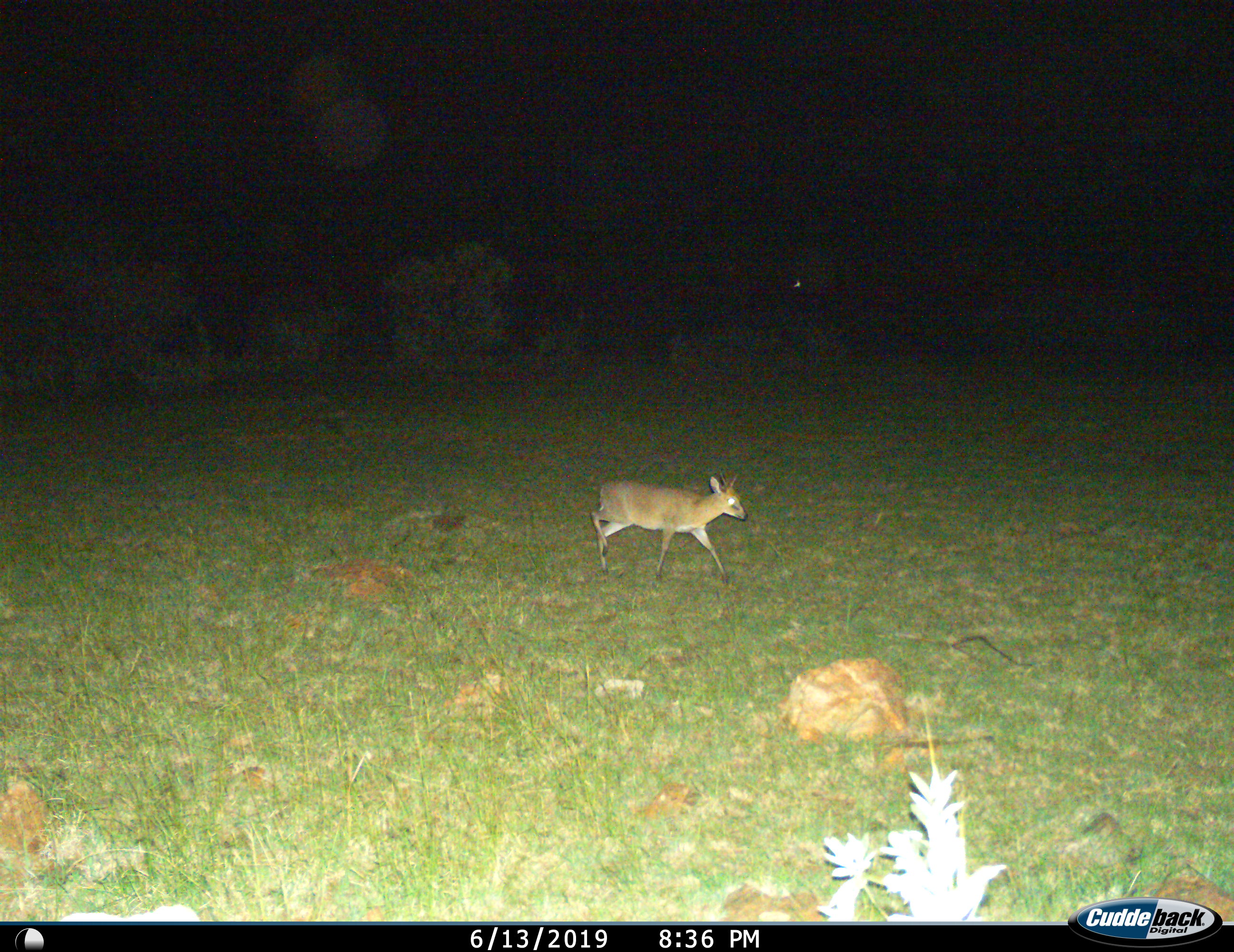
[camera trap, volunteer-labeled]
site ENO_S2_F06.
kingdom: Animalia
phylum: Chordata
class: Mammalia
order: Artiodactyla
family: Bovidae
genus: Madoqua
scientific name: Madoqua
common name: dik-dik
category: dikdik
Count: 1.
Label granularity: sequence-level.